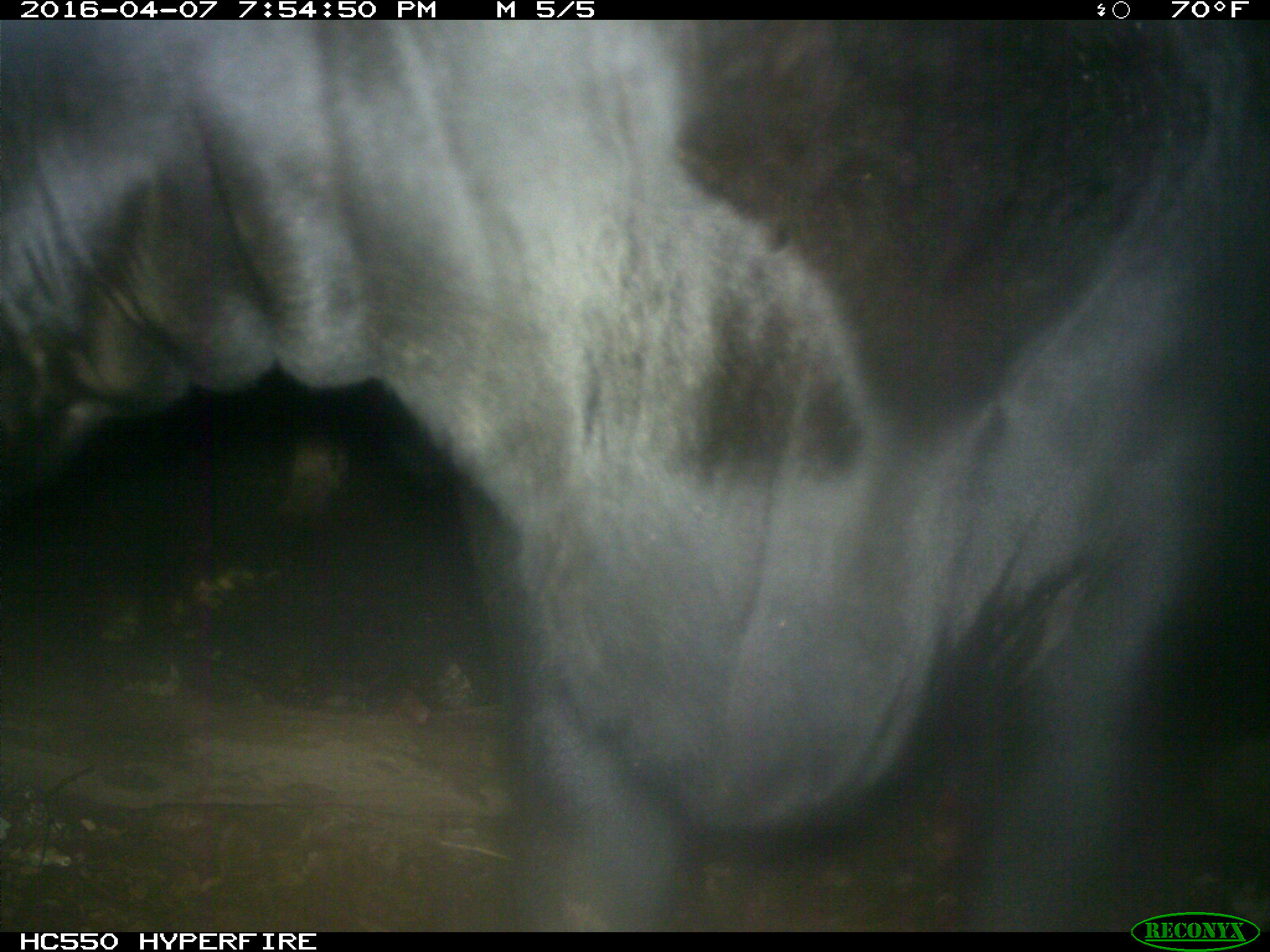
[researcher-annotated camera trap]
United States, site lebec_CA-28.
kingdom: Animalia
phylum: Chordata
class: Mammalia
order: Artiodactyla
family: Bovidae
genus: Bos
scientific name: Bos taurus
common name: domestic cow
Bos taurus (domestic cow).